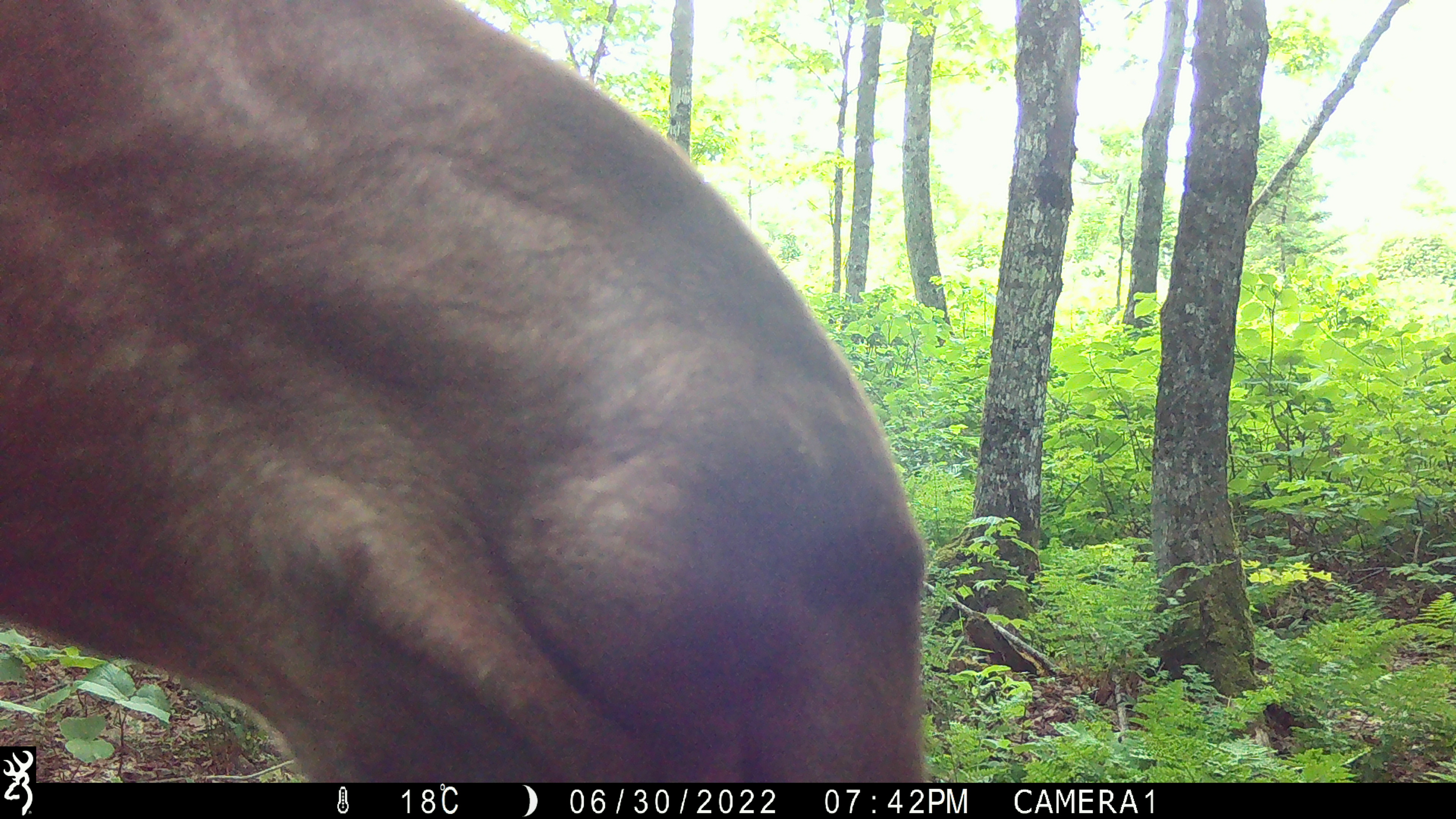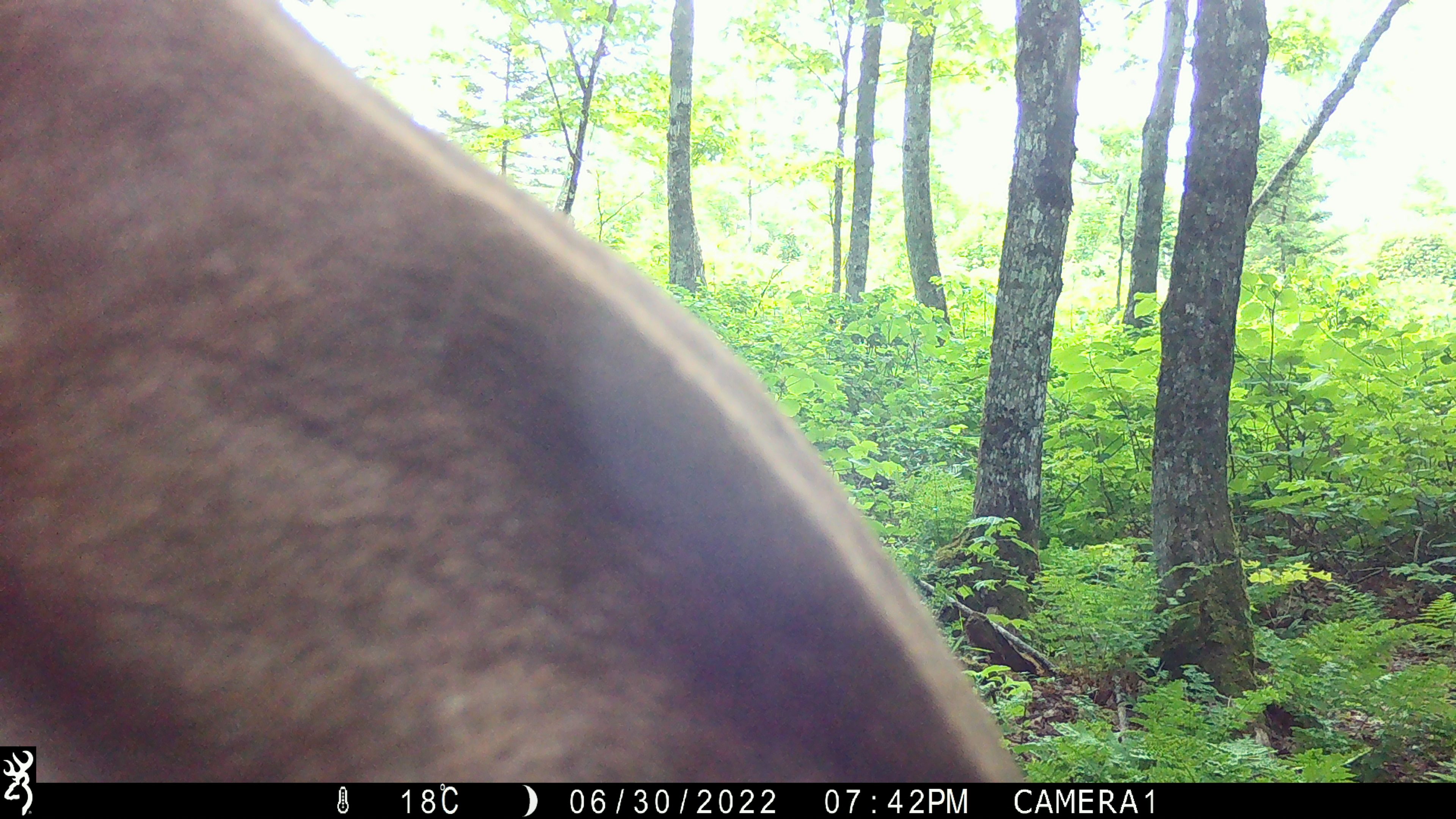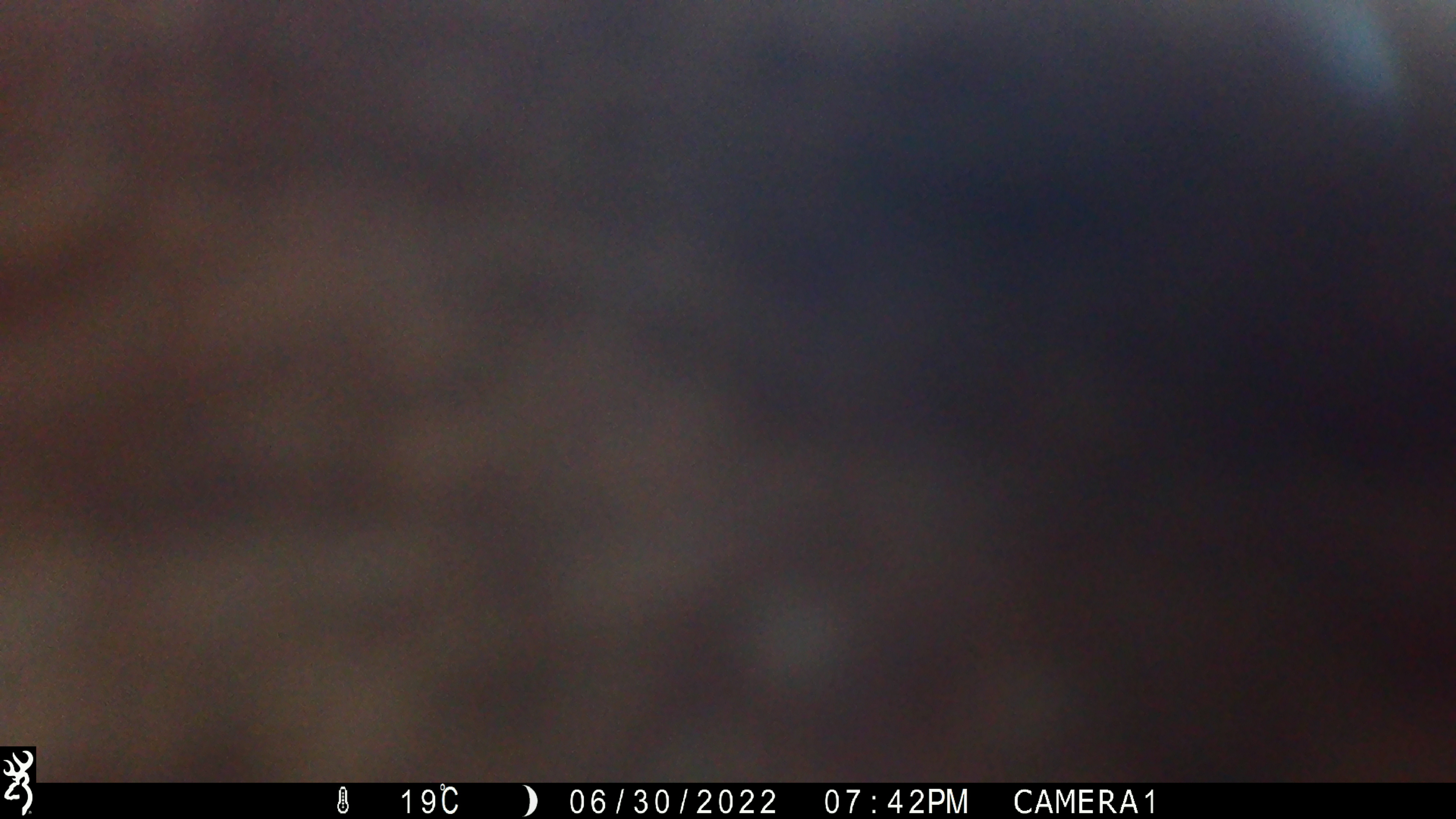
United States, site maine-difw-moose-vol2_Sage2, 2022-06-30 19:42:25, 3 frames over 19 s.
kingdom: Animalia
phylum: Chordata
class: Mammalia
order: Artiodactyla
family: Cervidae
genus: Alces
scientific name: Alces alces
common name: moose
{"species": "moose (Alces alces)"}